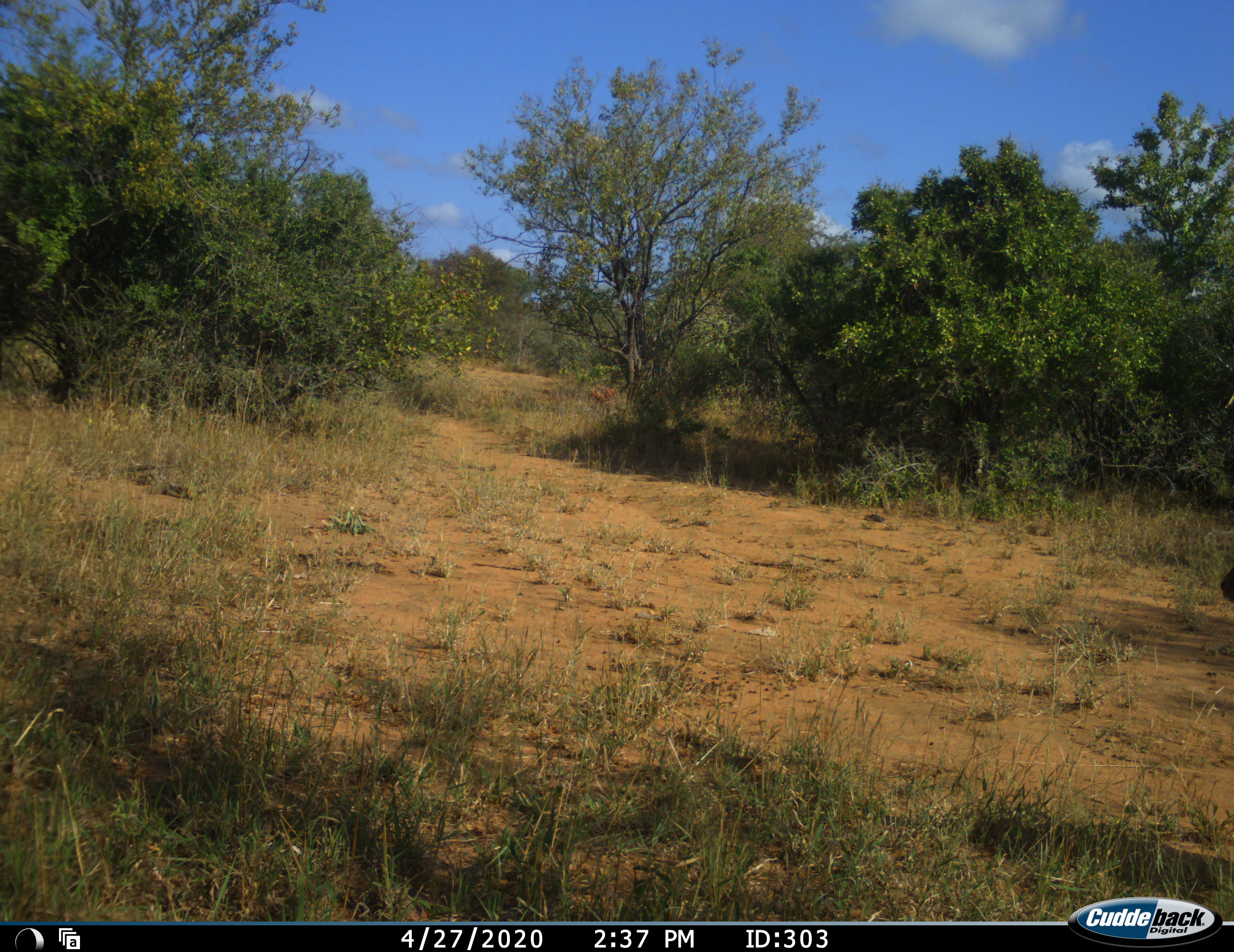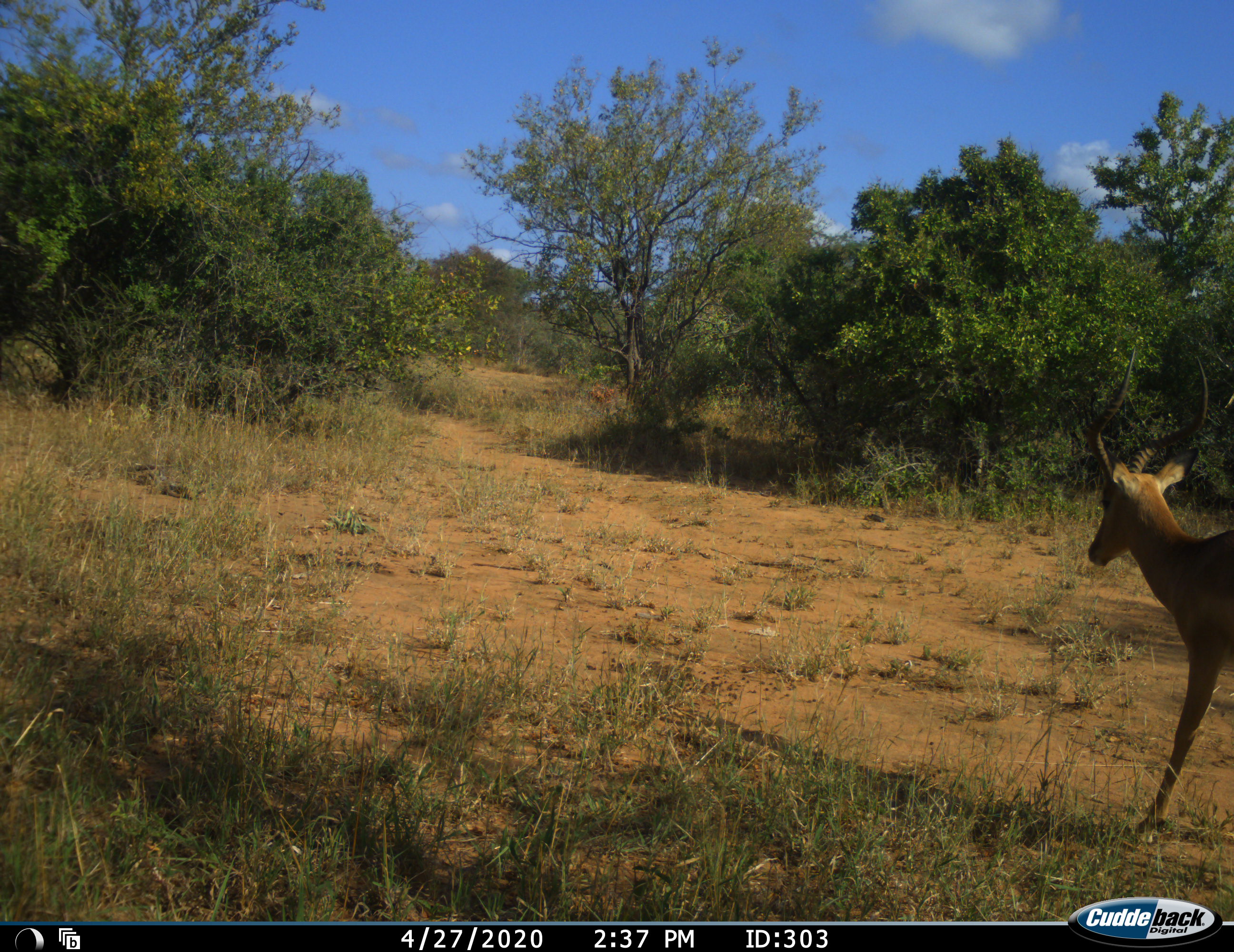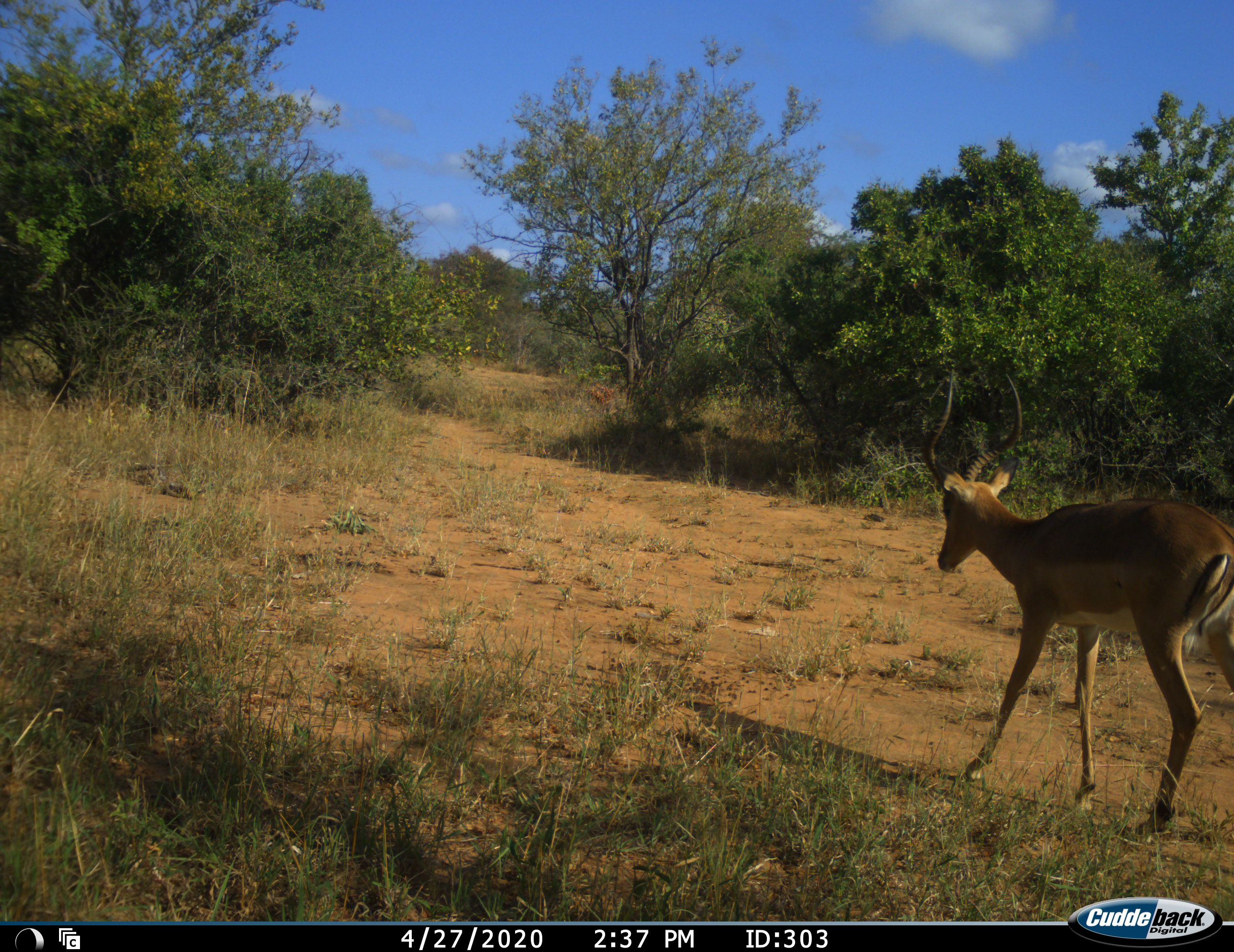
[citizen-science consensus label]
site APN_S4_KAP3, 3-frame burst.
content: unidentified animal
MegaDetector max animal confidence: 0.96